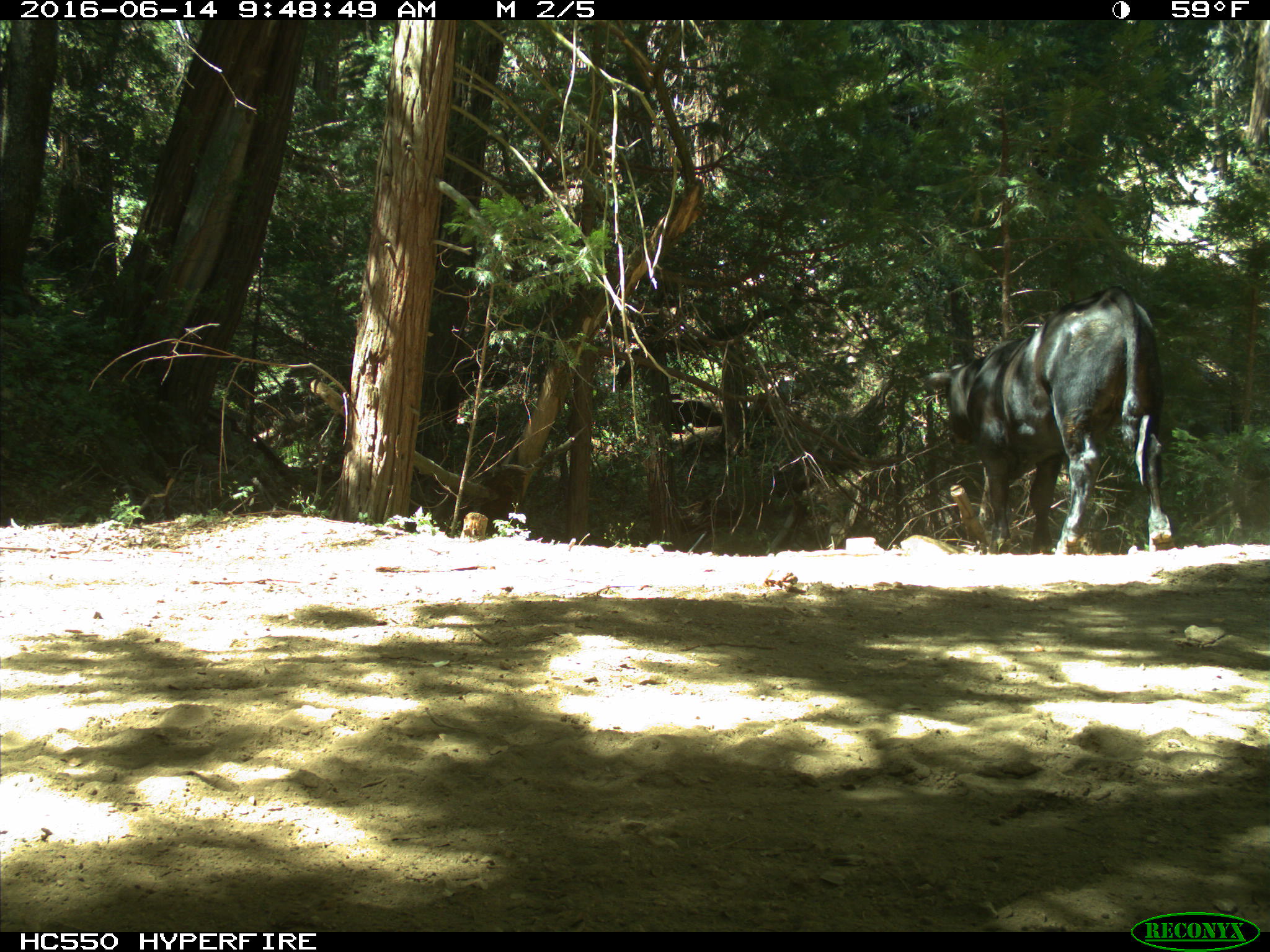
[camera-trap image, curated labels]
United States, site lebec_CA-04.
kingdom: Animalia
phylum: Chordata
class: Mammalia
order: Artiodactyla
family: Bovidae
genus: Bos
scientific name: Bos taurus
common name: domestic cow